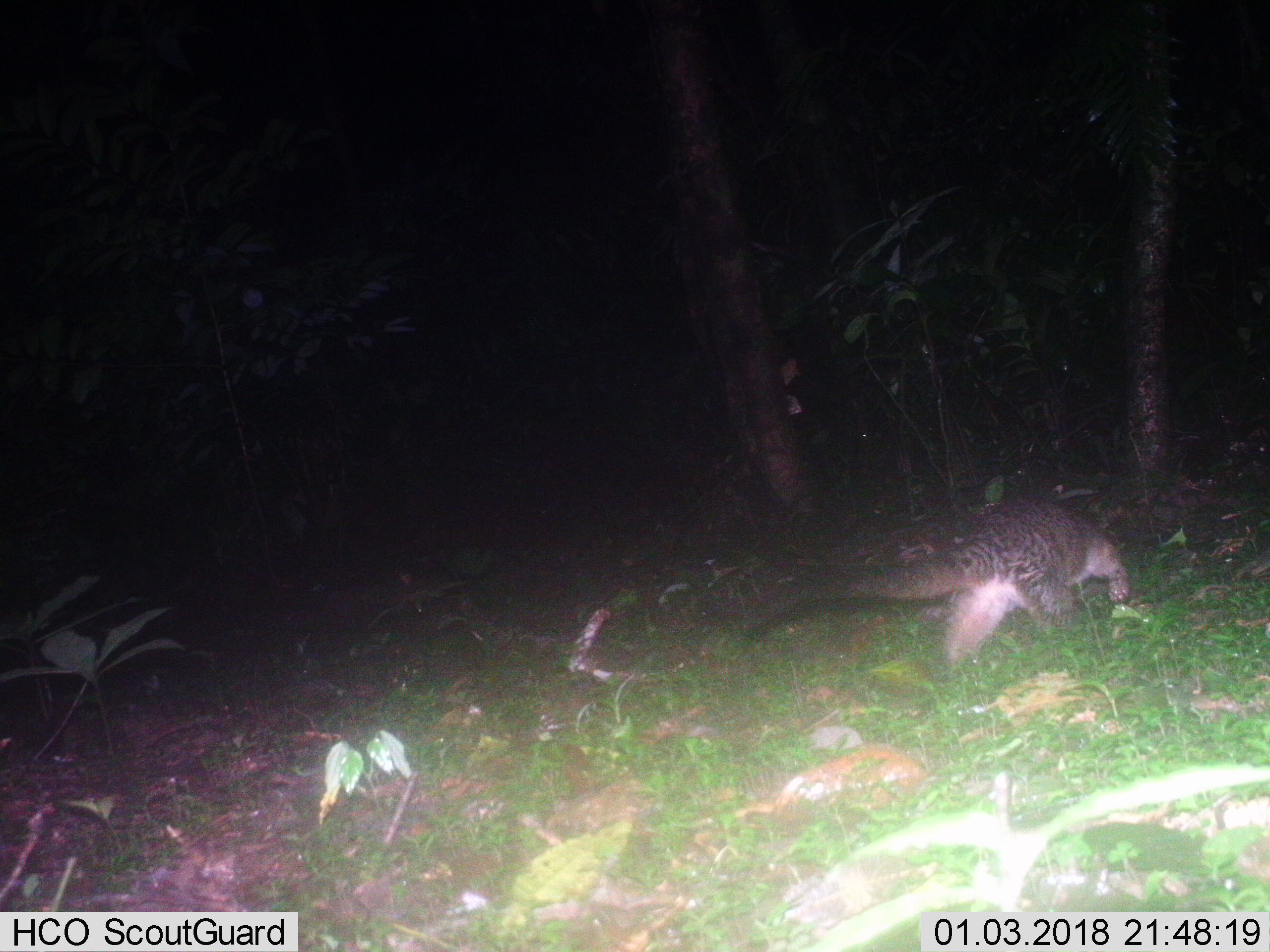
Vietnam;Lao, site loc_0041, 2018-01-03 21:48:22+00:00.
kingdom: Animalia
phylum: Chordata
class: Mammalia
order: Carnivora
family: Viverridae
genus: Paguma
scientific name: Paguma larvata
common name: masked palm civet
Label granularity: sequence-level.